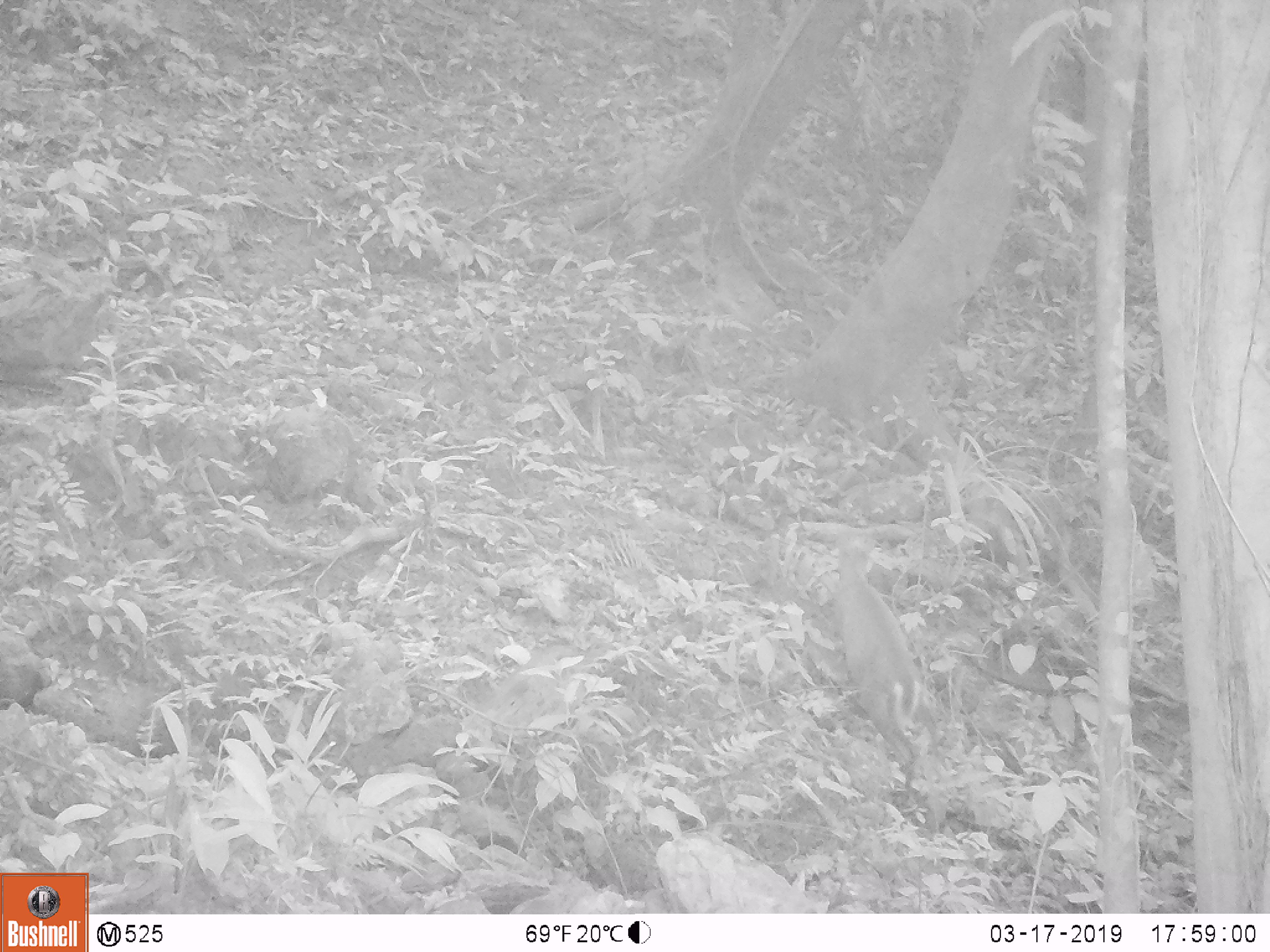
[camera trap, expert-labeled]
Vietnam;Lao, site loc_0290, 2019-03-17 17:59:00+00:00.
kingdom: Animalia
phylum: Chordata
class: Mammalia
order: Artiodactyla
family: Cervidae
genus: Muntiacus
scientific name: Muntiacus rooseveltorum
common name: roosevelt's muntjac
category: roosevelts muntjac group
Roosevelts muntjac group (roosevelt's muntjac) (Muntiacus rooseveltorum). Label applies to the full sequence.